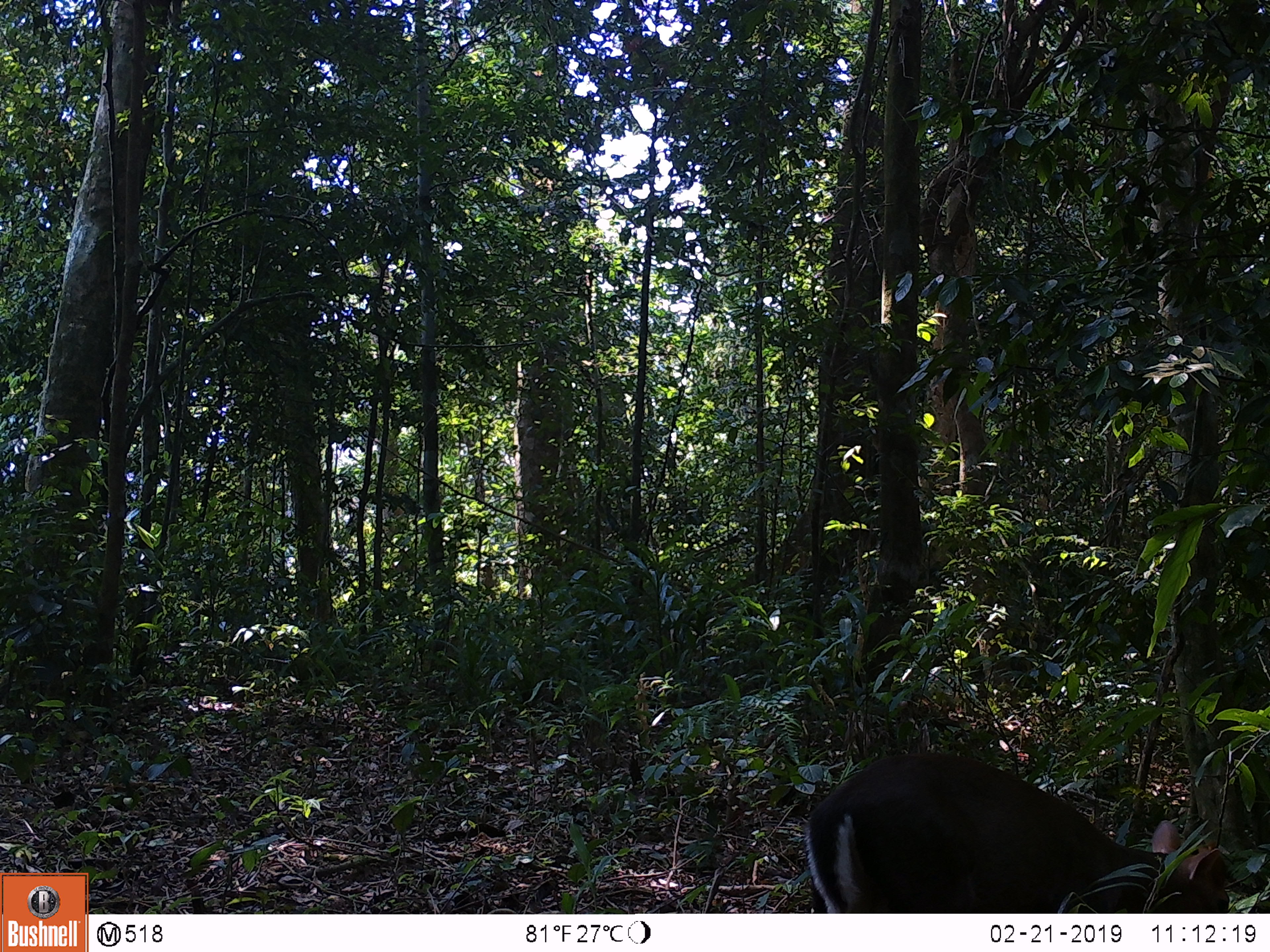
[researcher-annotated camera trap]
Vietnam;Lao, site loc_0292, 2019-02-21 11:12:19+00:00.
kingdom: Animalia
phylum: Chordata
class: Mammalia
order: Artiodactyla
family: Cervidae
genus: Muntiacus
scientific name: Muntiacus rooseveltorum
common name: roosevelt's muntjac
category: roosevelts muntjac group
Roosevelts muntjac group (roosevelt's muntjac) (Muntiacus rooseveltorum). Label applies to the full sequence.